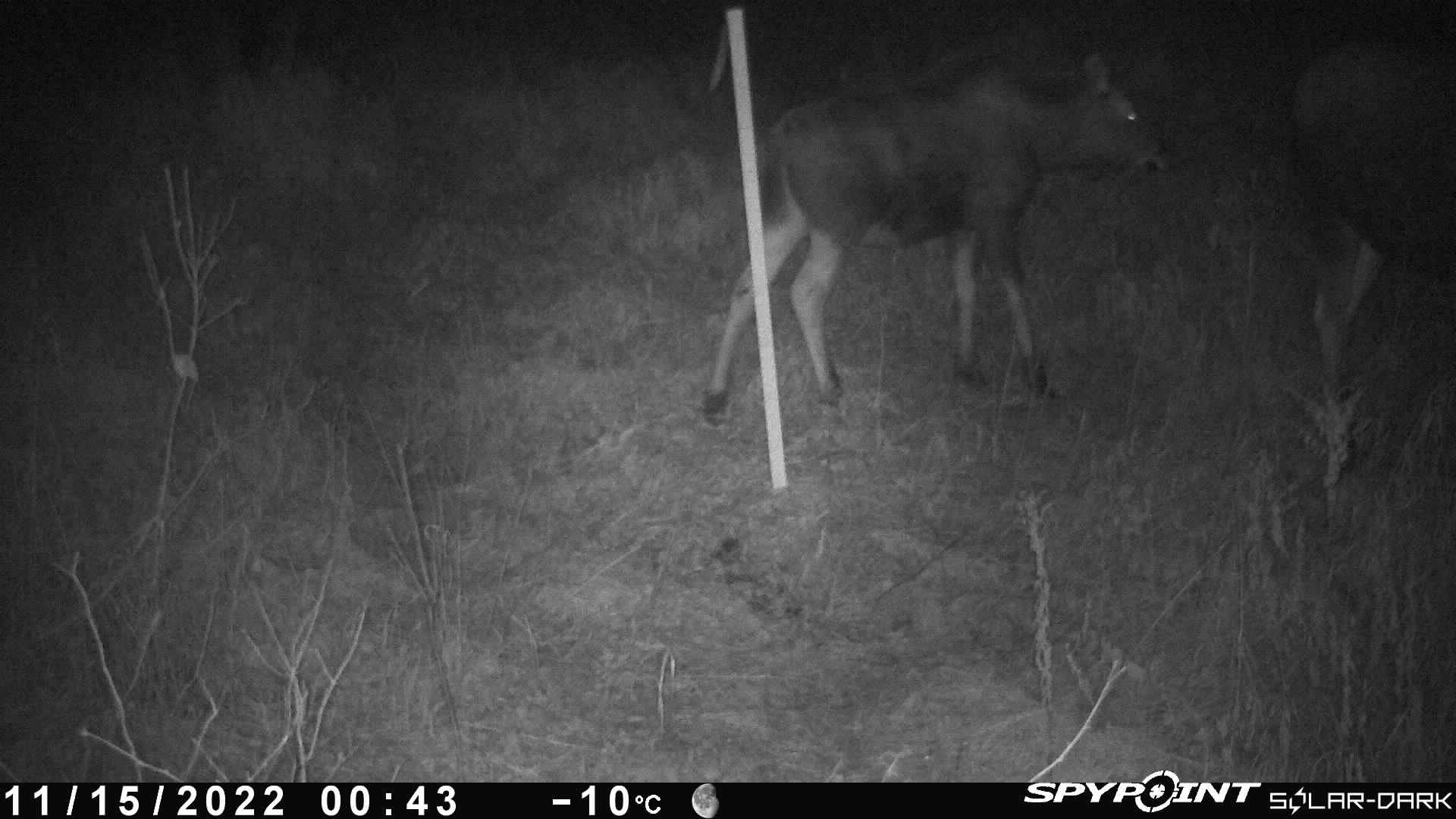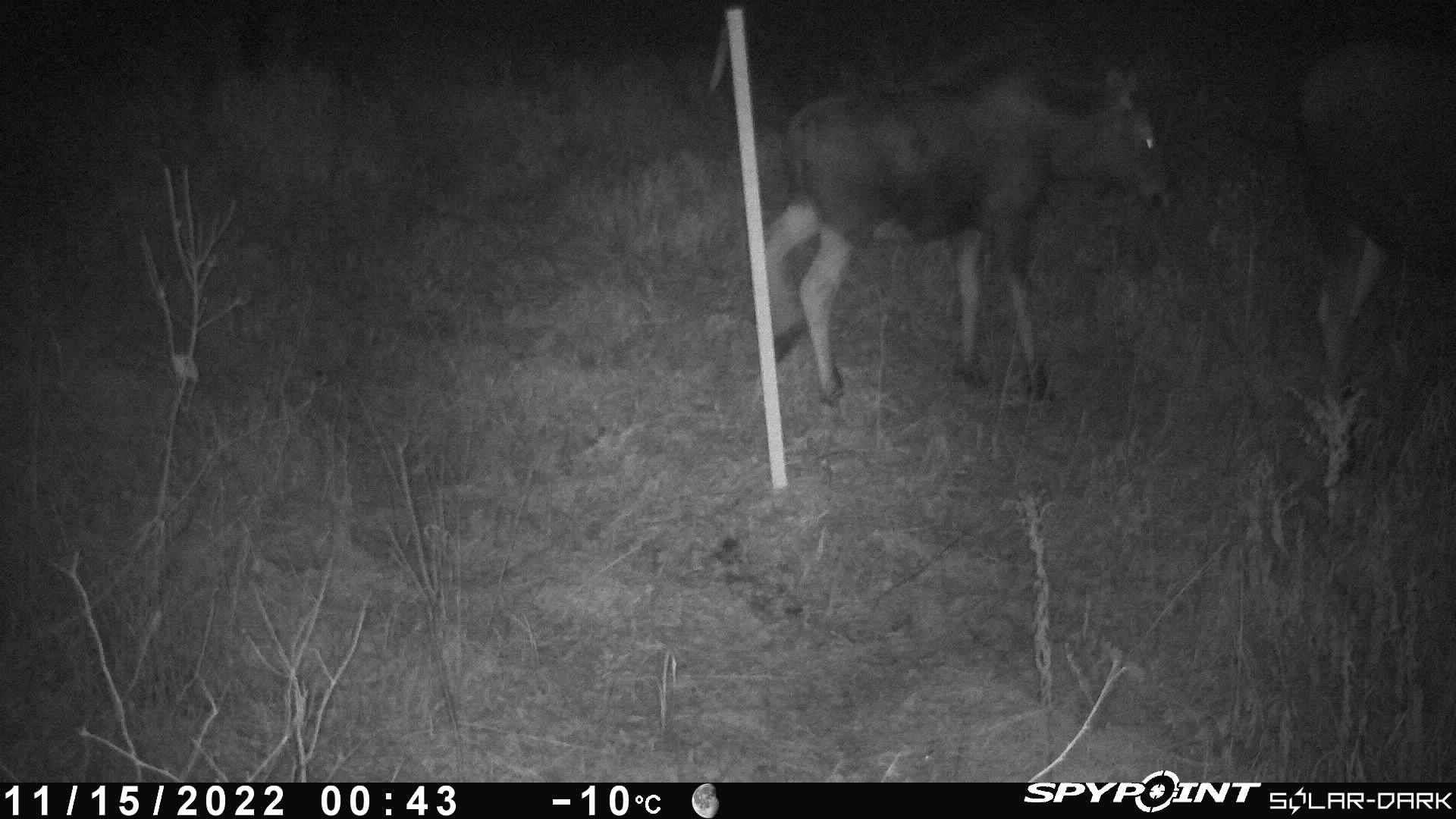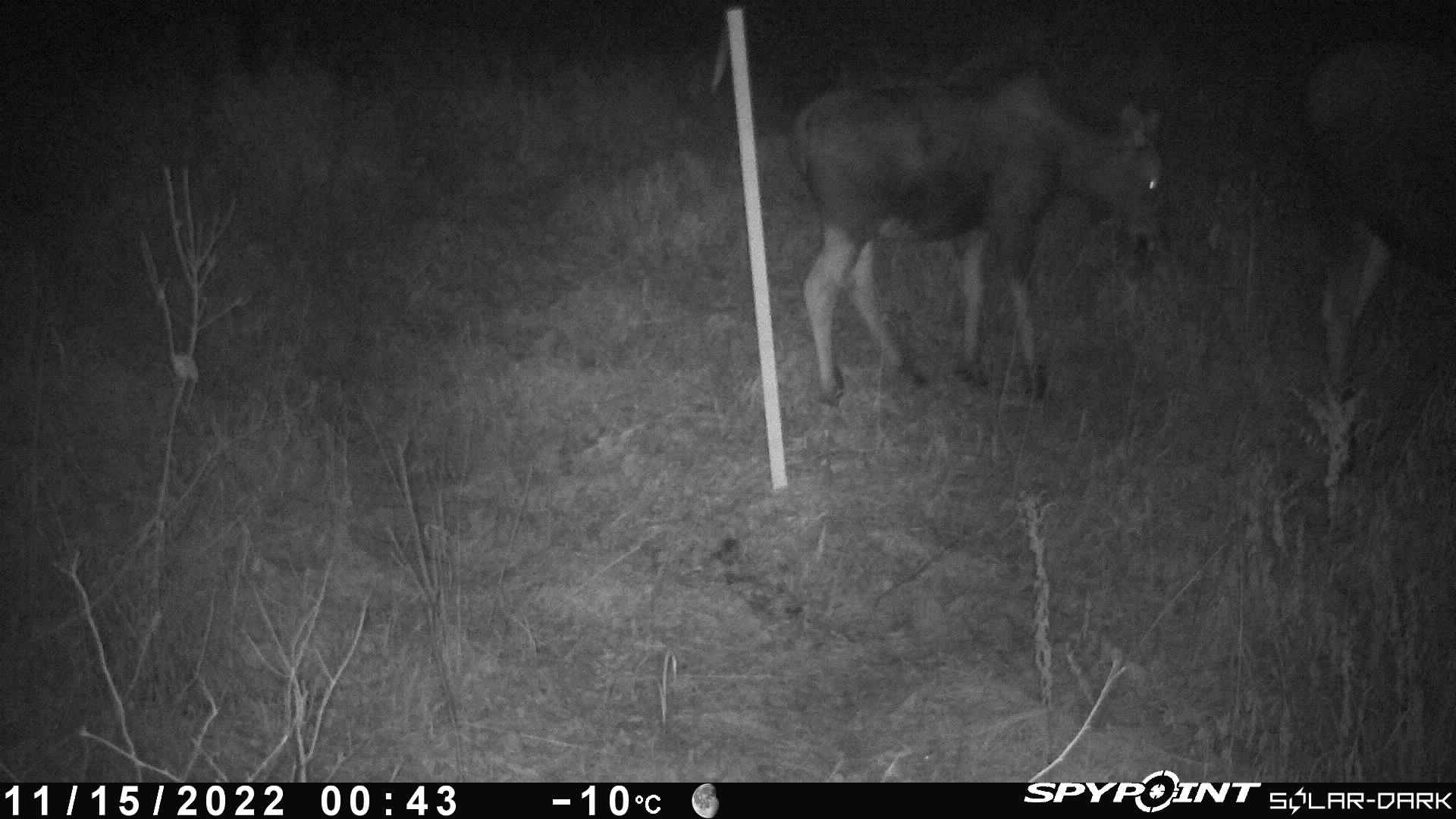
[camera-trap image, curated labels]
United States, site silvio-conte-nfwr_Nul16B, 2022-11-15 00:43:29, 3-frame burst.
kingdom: Animalia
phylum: Chordata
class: Mammalia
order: Artiodactyla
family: Cervidae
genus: Alces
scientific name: Alces alces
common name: moose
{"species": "moose (Alces alces)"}